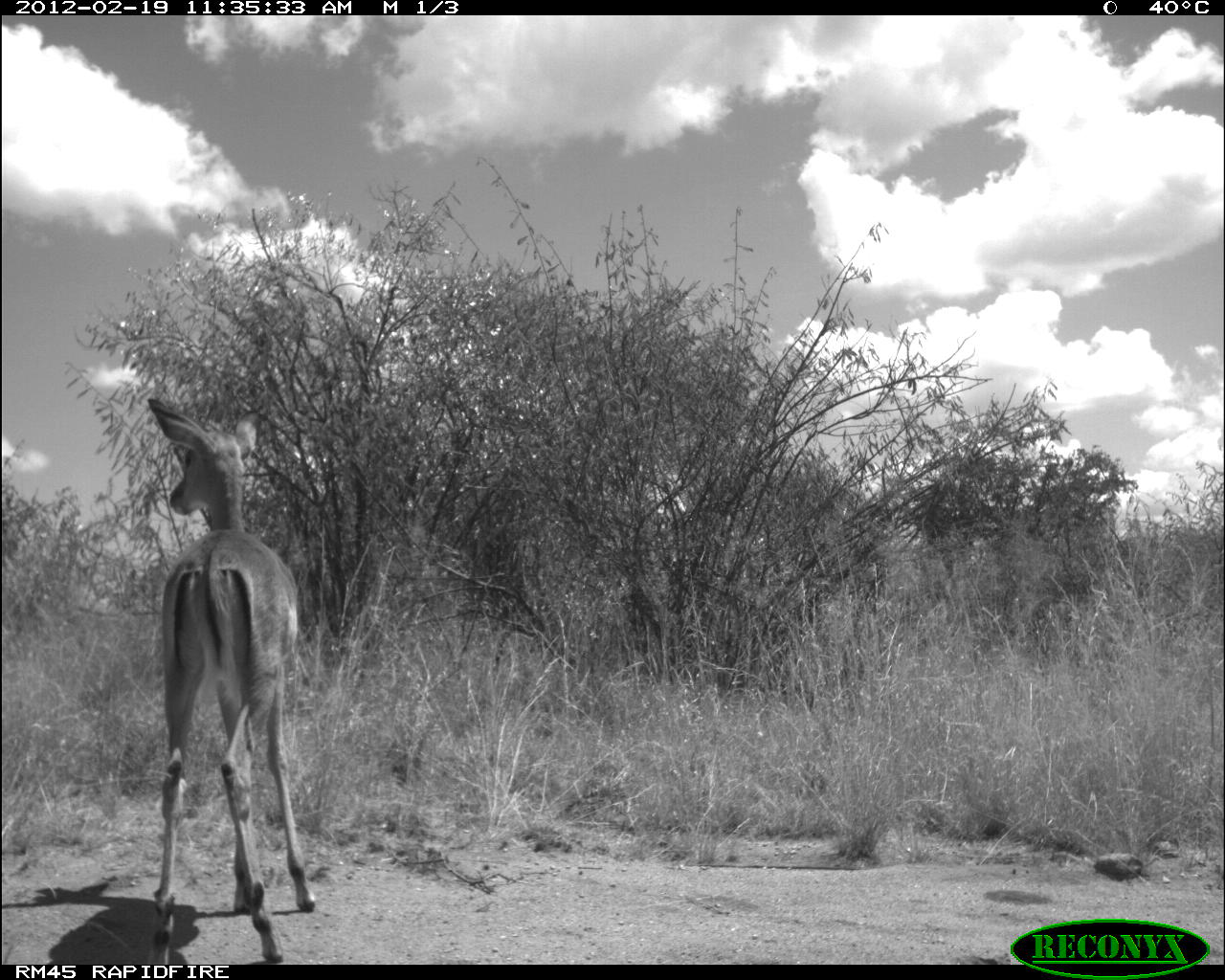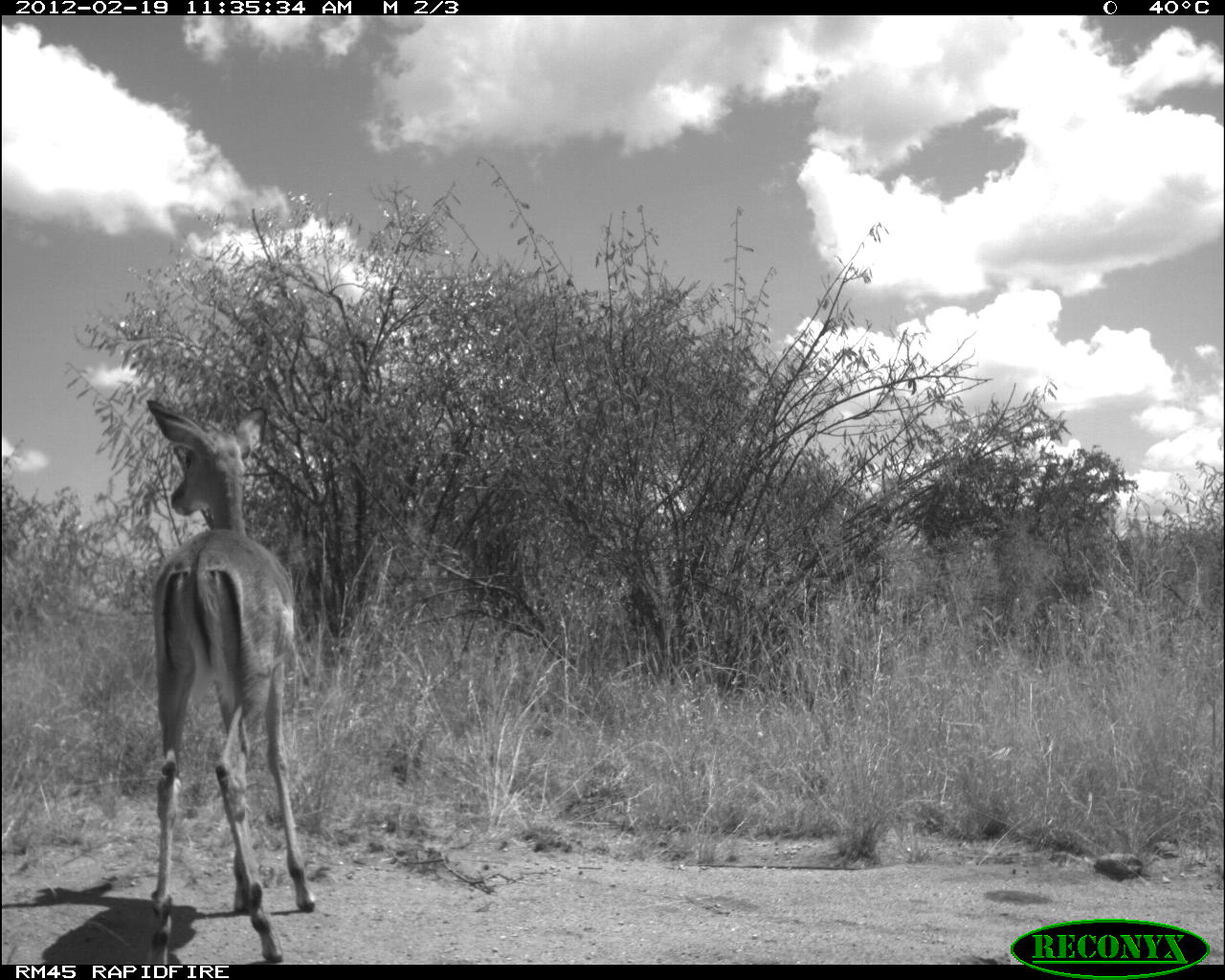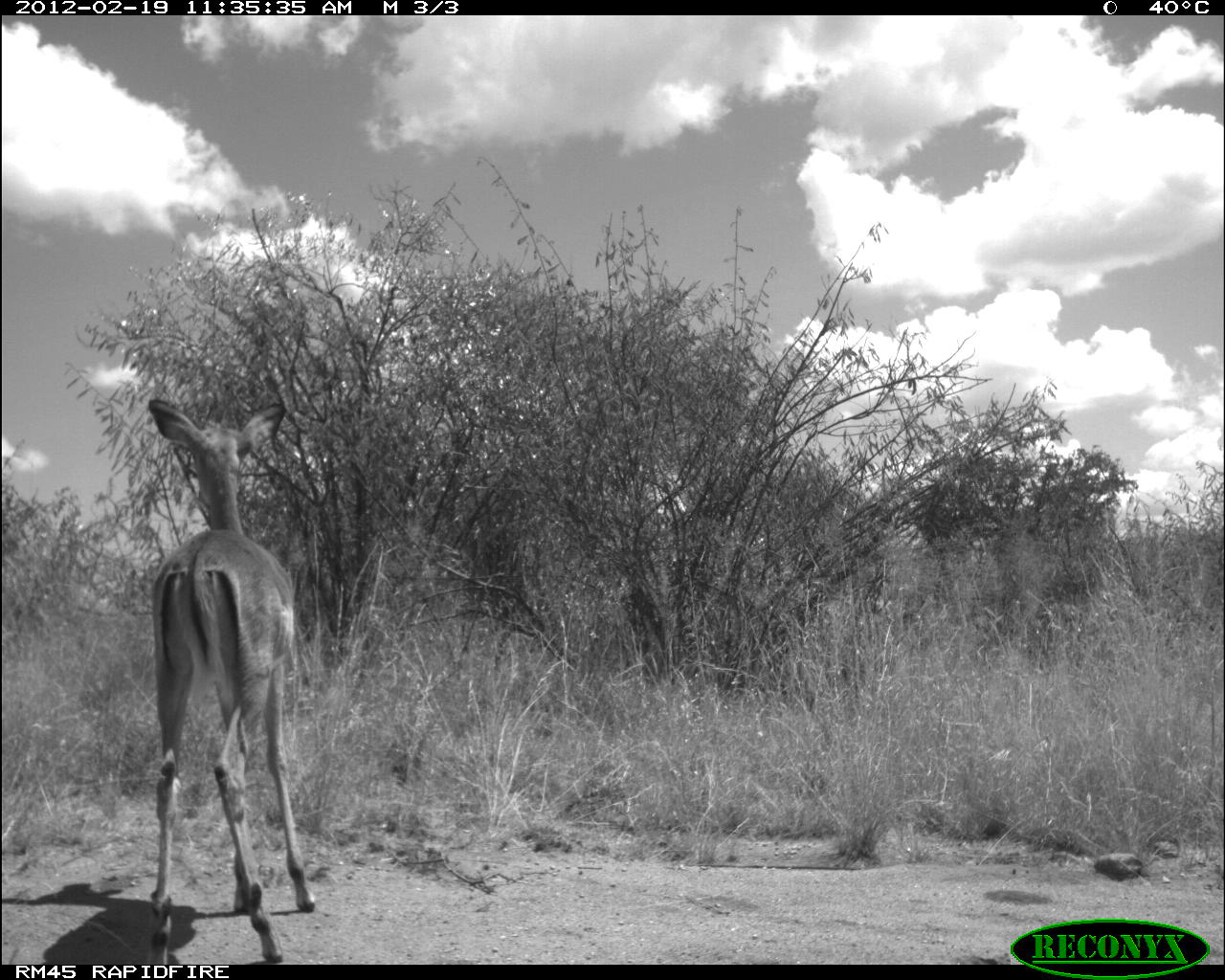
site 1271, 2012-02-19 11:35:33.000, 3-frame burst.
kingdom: Animalia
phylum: Chordata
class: Mammalia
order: Artiodactyla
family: Bovidae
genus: Aepyceros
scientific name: Aepyceros melampus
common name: impala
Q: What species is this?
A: Aepyceros melampus (impala).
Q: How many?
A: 1.